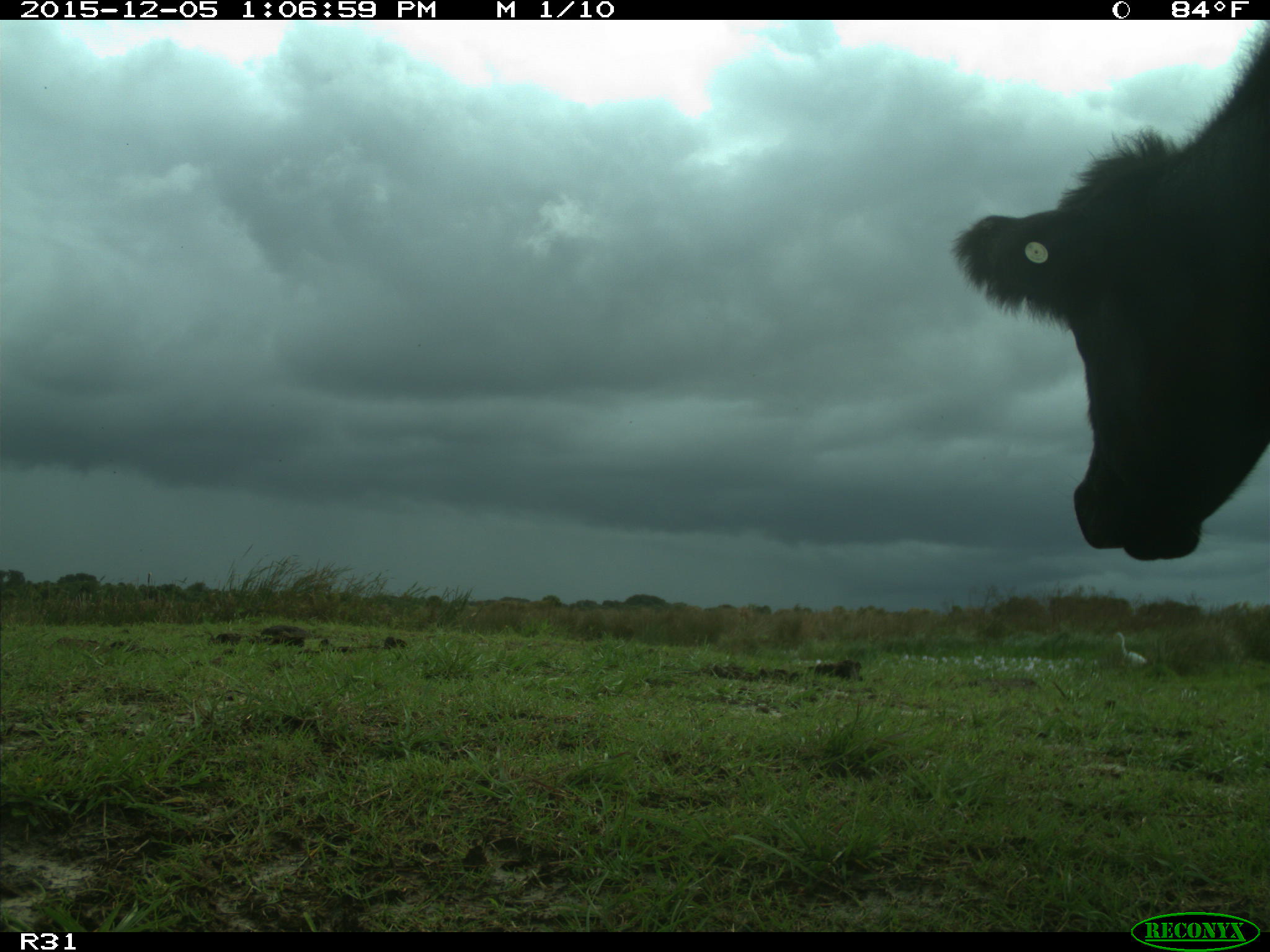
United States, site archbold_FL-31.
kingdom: Animalia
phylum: Chordata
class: Mammalia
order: Artiodactyla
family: Bovidae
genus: Bos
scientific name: Bos taurus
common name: domestic cow